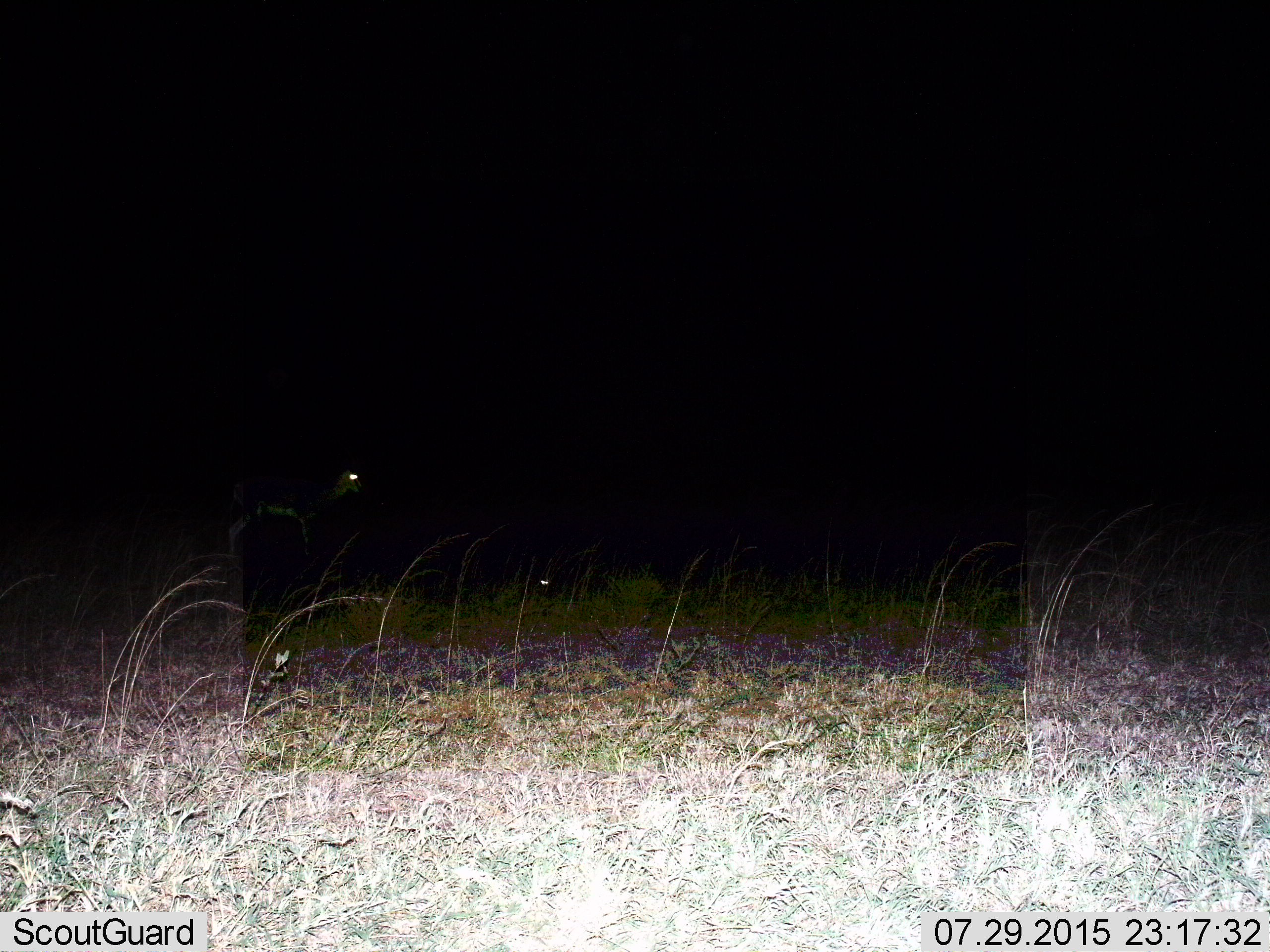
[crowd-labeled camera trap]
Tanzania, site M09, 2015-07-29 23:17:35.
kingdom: Animalia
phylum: Chordata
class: Mammalia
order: Artiodactyla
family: Bovidae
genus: Eudorcas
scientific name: Eudorcas thomsonii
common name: thomson's gazelle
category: gazellethomsons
Gazellethomsons (thomson's gazelle) (Eudorcas thomsonii), count 2. Behavior (volunteer vote fractions): standing 100%, resting 0%, moving 0%, interacting 0%. Young present (vote fraction): 0%. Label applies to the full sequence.